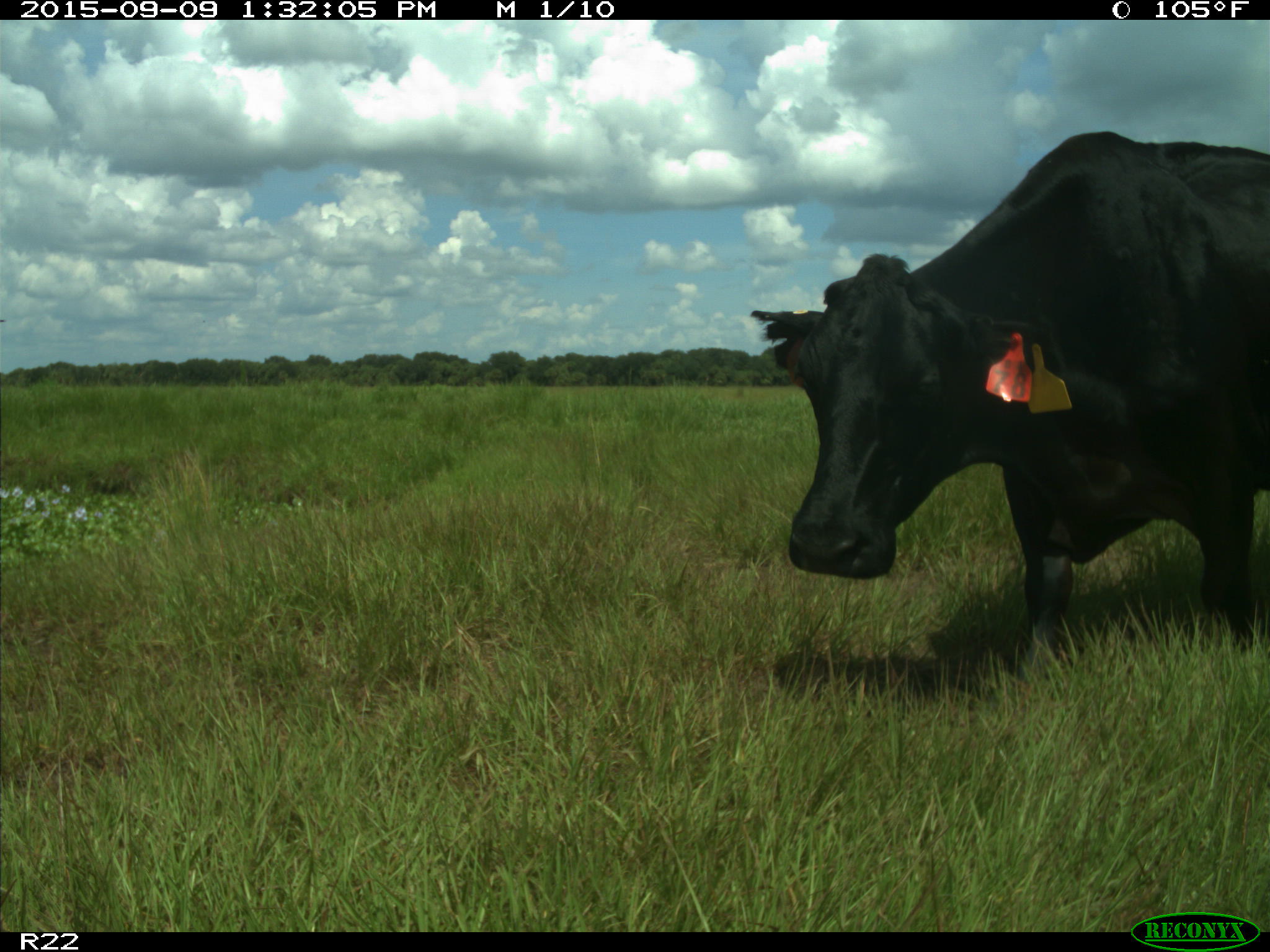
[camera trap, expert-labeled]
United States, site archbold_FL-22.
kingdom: Animalia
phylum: Chordata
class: Mammalia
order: Artiodactyla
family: Bovidae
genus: Bos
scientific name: Bos taurus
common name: domestic cow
Bos taurus (domestic cow).